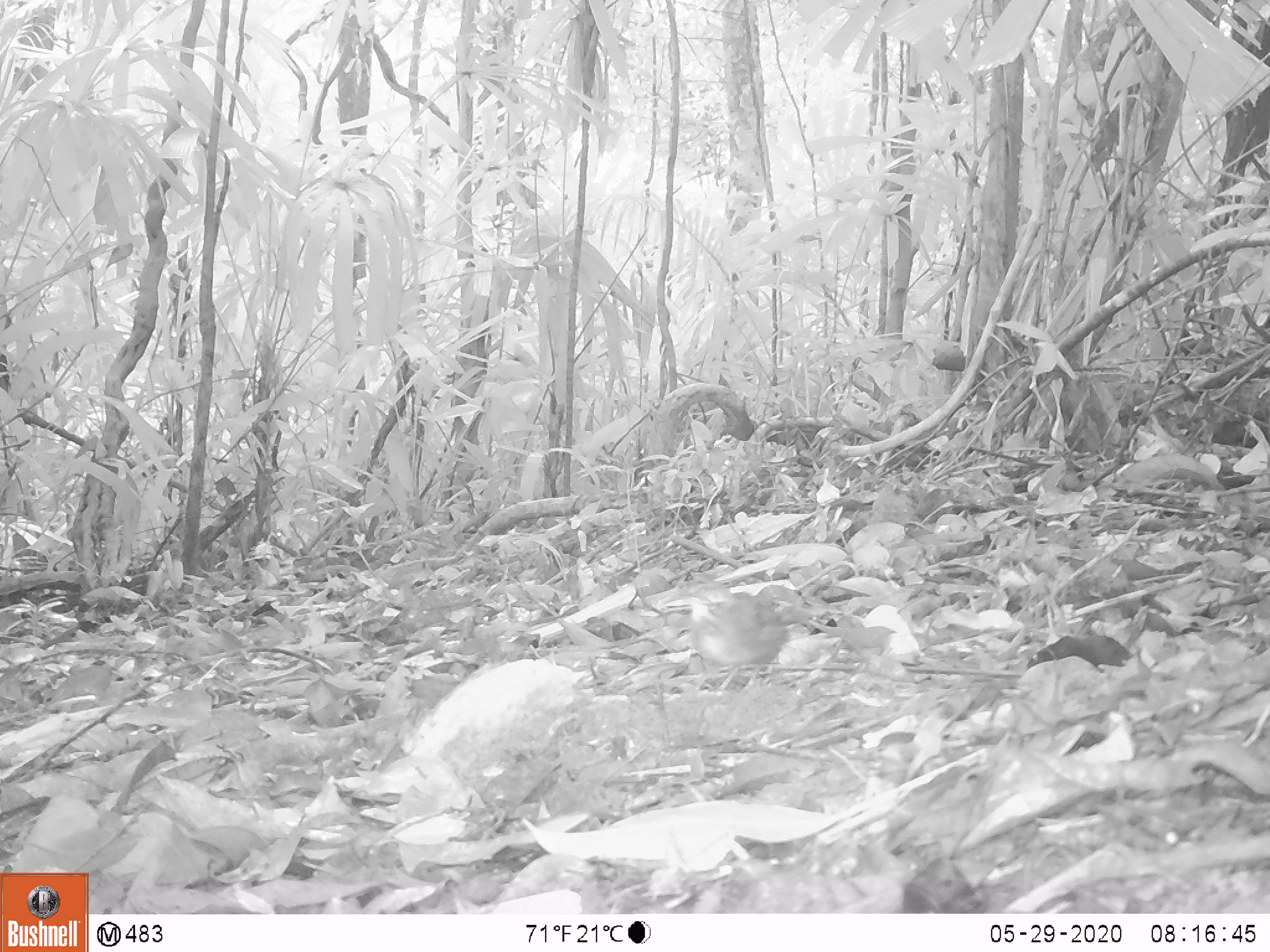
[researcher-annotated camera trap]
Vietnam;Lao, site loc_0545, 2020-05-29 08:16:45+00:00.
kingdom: Animalia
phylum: Chordata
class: Aves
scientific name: Aves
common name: bird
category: unidentified bird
Unidentified bird (bird) (Aves). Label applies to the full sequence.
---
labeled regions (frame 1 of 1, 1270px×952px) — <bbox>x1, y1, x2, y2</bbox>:
unidentified bird: <bbox>657, 579, 789, 698</bbox>